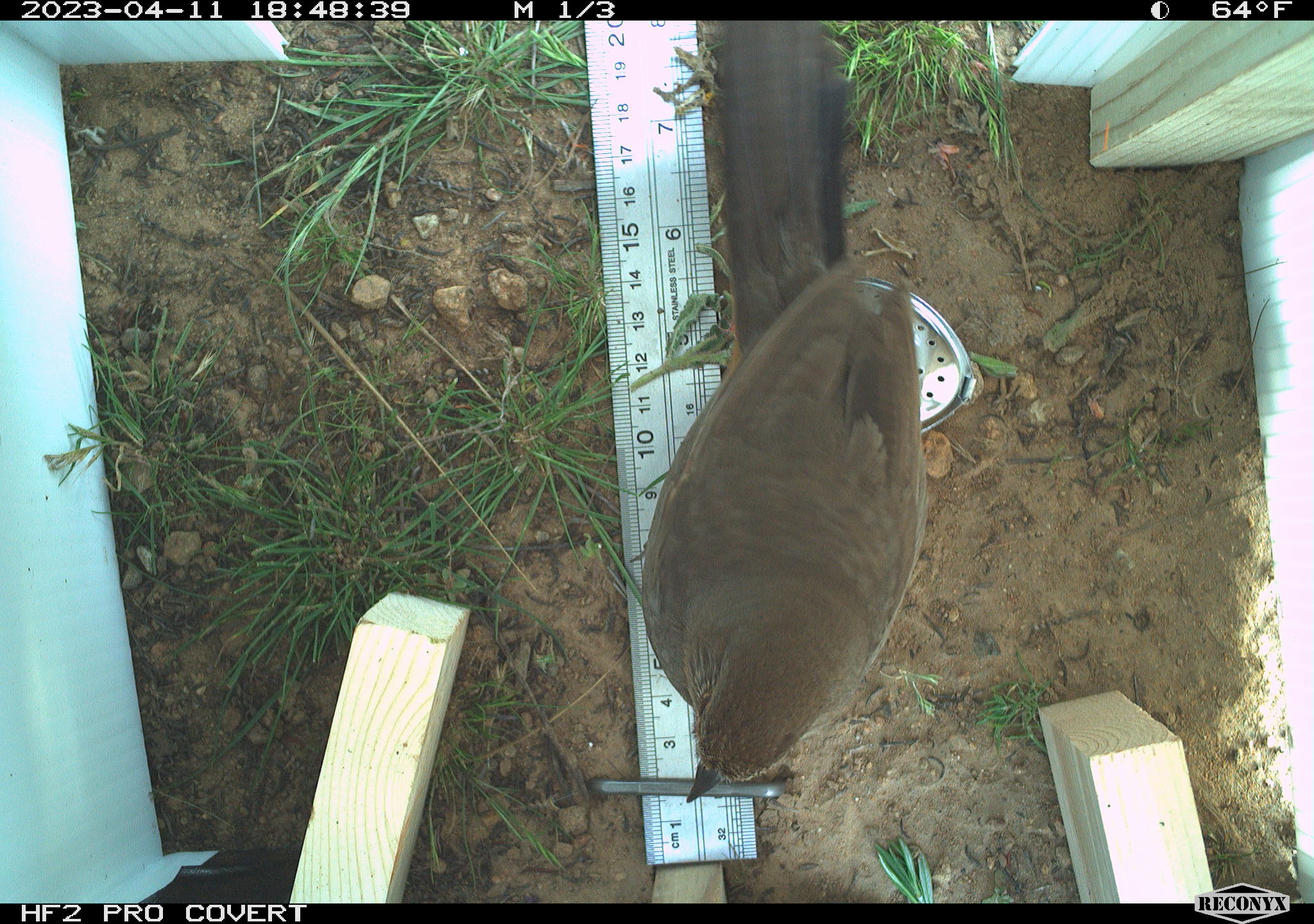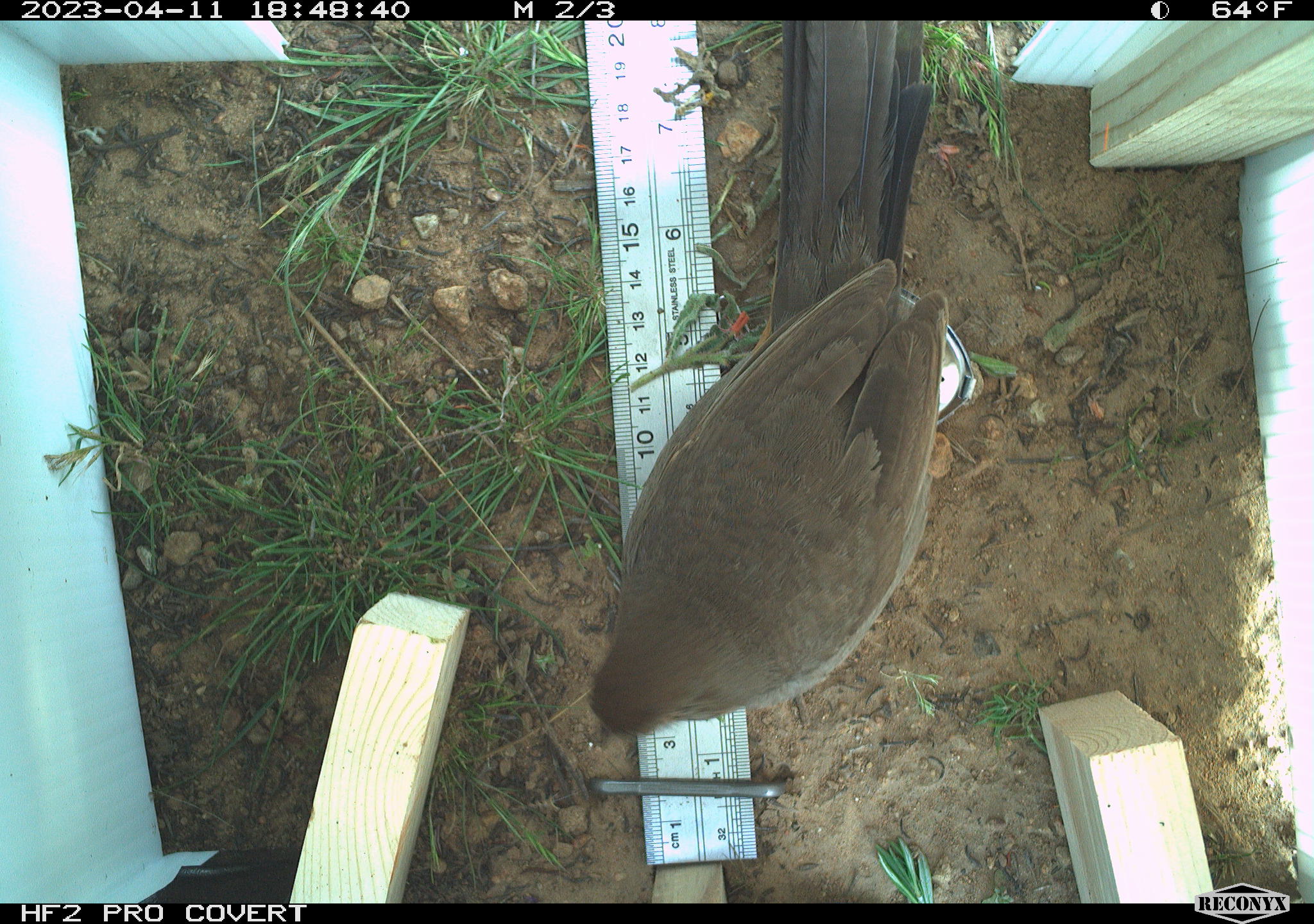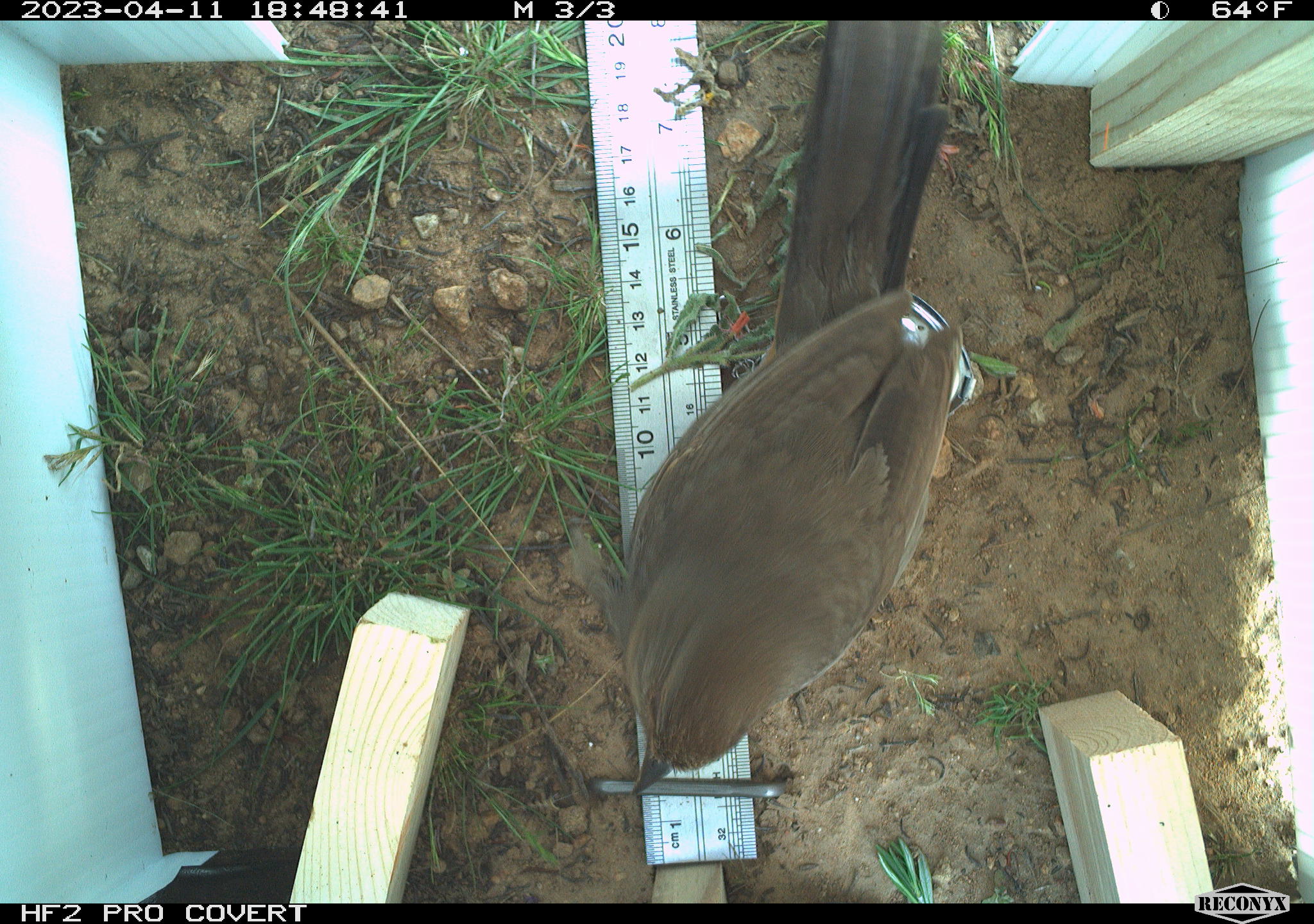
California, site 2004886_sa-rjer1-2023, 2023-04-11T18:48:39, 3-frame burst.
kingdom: Animalia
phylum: Chordata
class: Aves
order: Passeriformes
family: Passerellidae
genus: Melozone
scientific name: Melozone crissalis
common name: california towhee